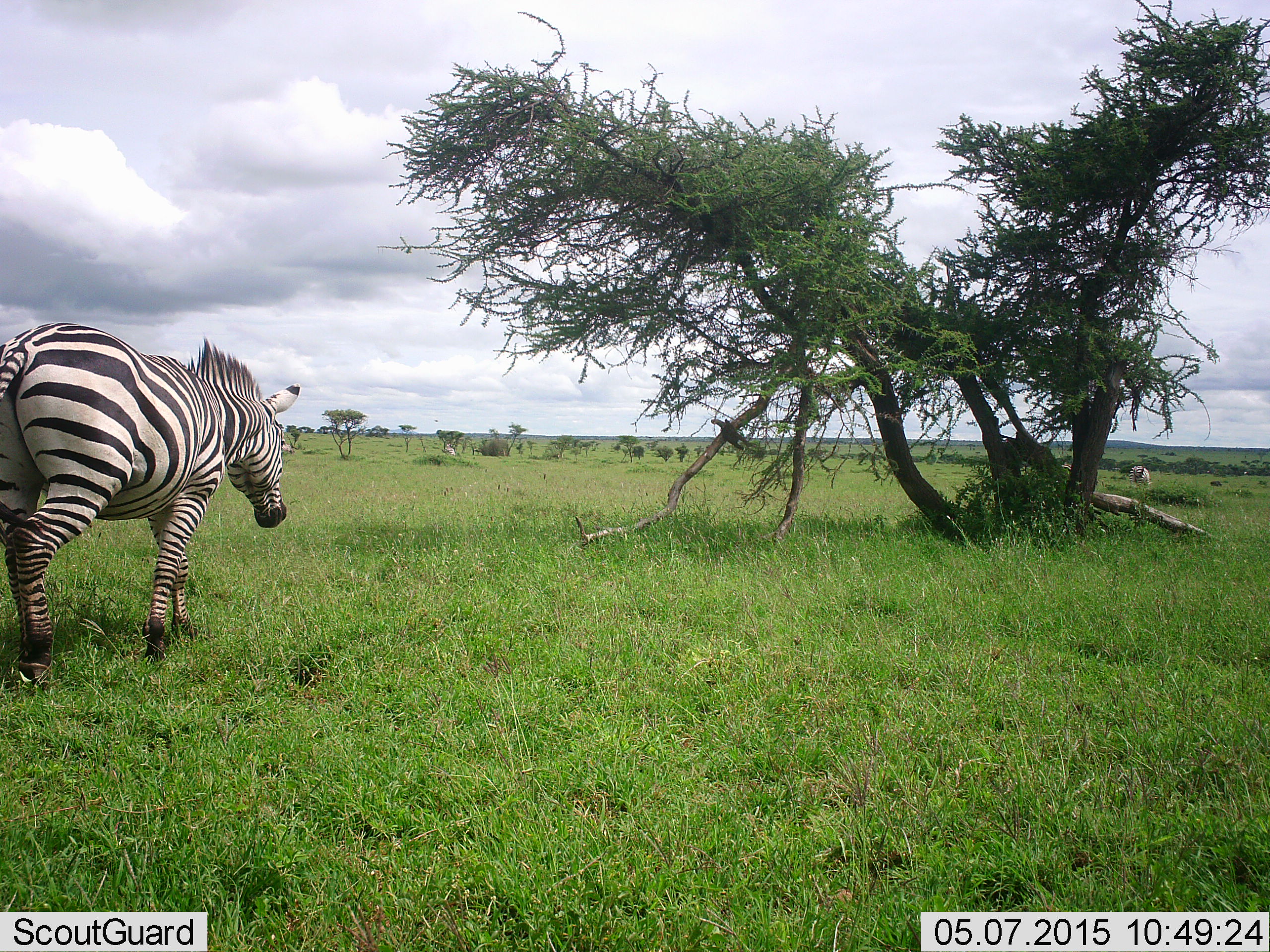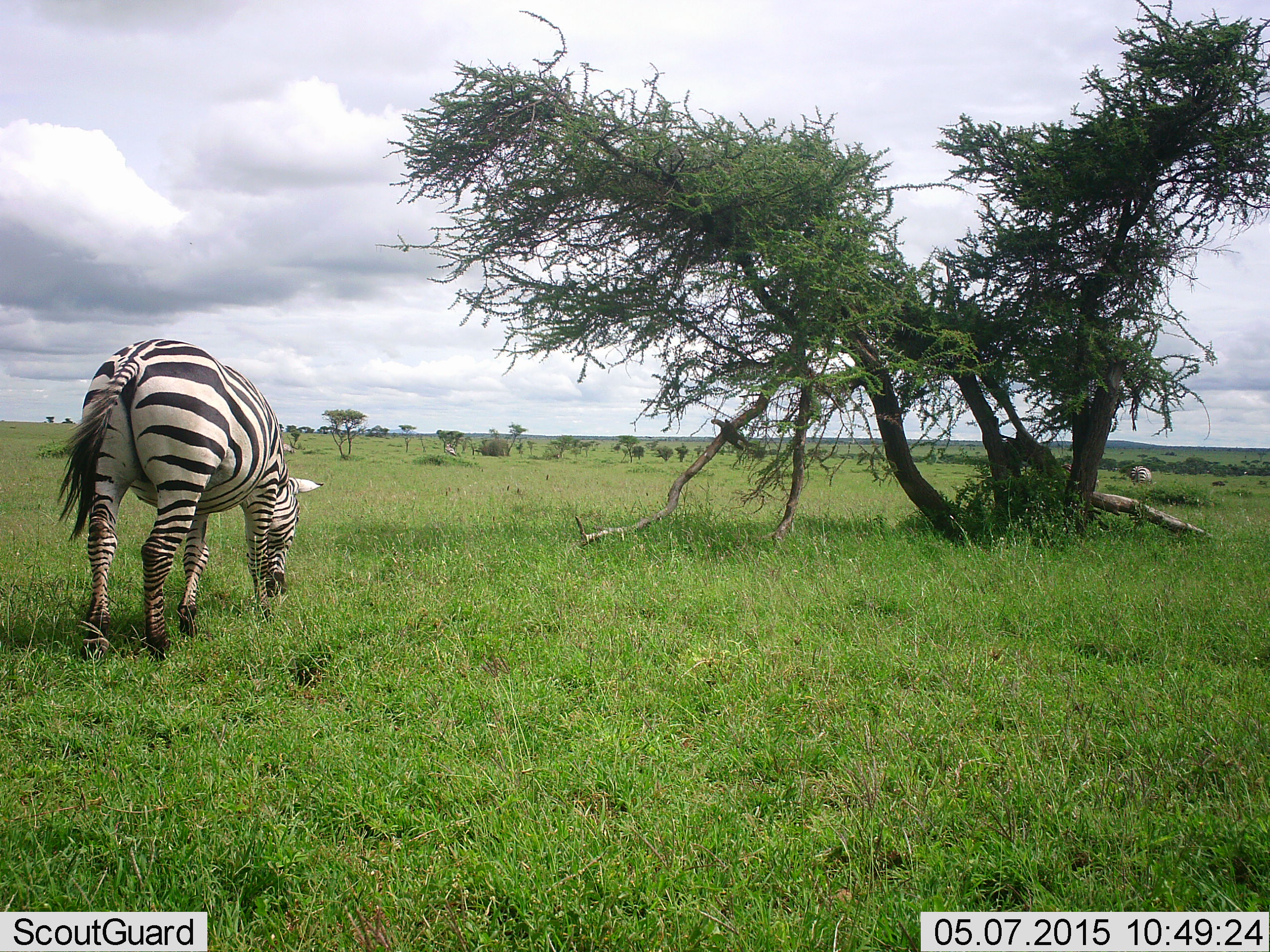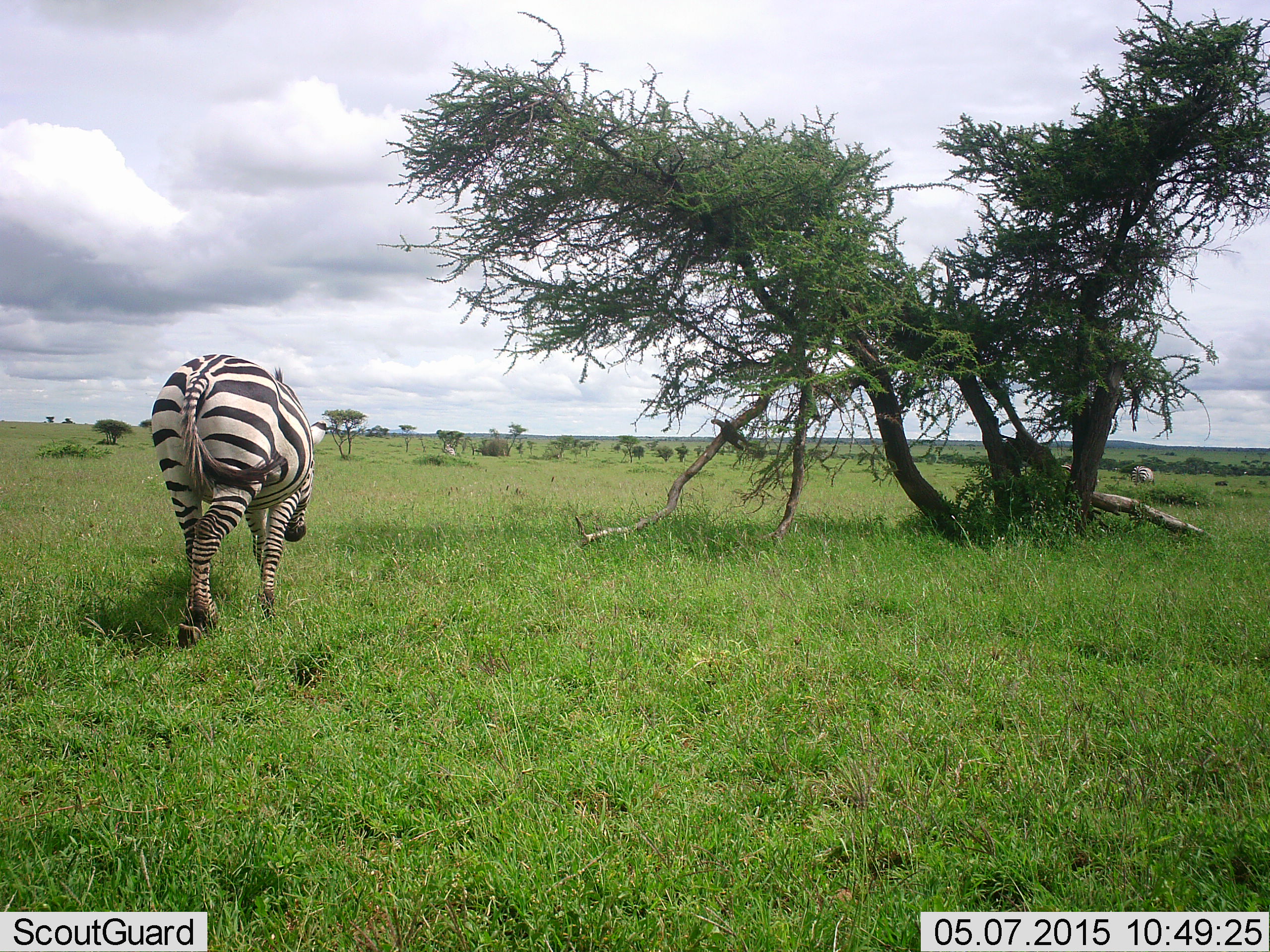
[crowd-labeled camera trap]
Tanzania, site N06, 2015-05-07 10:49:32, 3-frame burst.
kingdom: Animalia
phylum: Chordata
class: Mammalia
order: Perissodactyla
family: Equidae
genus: Equus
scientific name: Equus quagga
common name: plains zebra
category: zebra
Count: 2.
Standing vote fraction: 18%.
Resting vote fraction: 0%.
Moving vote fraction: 27%.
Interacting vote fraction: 0%.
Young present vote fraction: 0%.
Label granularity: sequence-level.